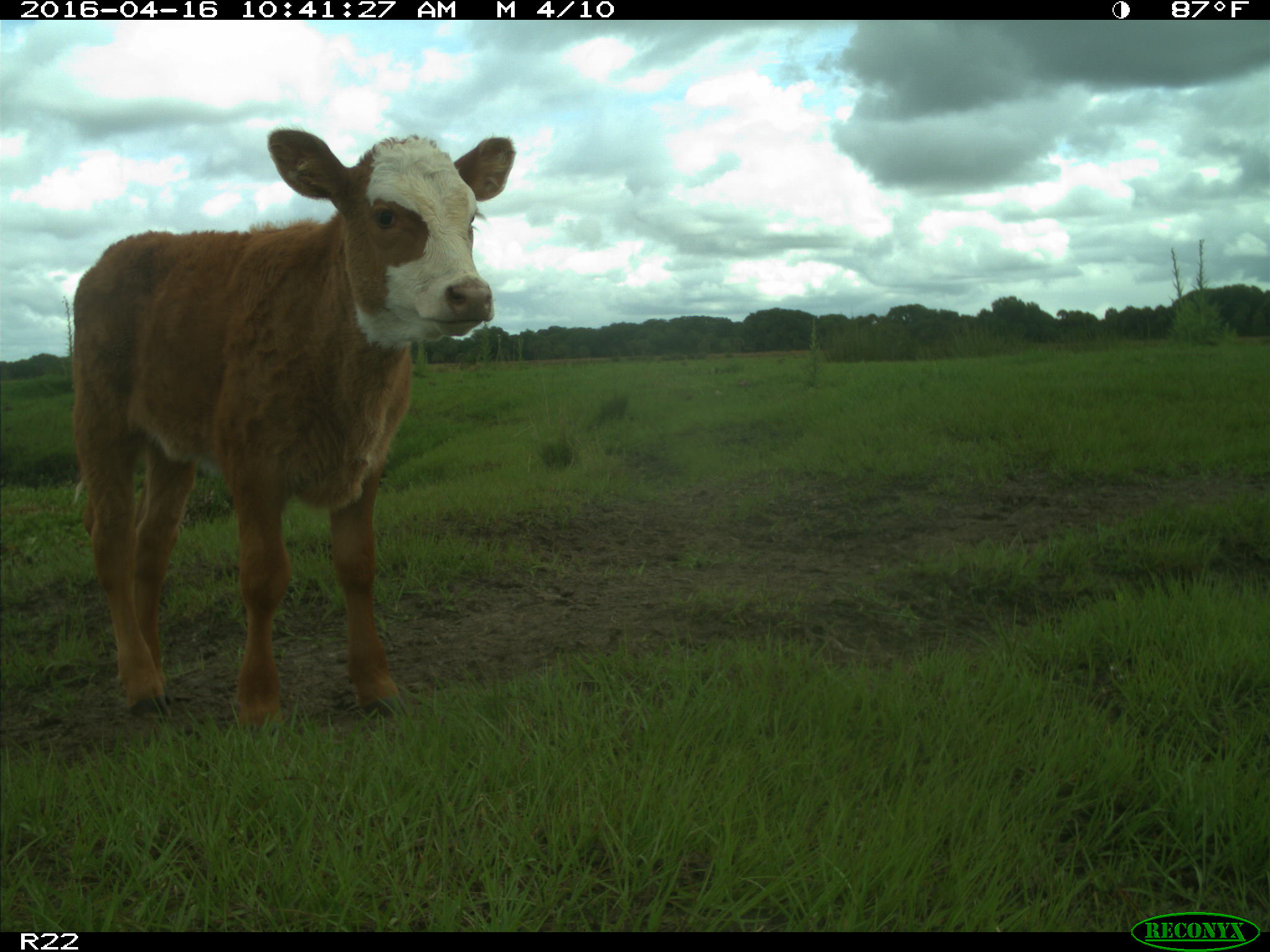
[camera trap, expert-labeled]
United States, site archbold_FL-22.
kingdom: Animalia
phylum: Chordata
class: Mammalia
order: Artiodactyla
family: Bovidae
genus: Bos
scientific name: Bos taurus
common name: domestic cow